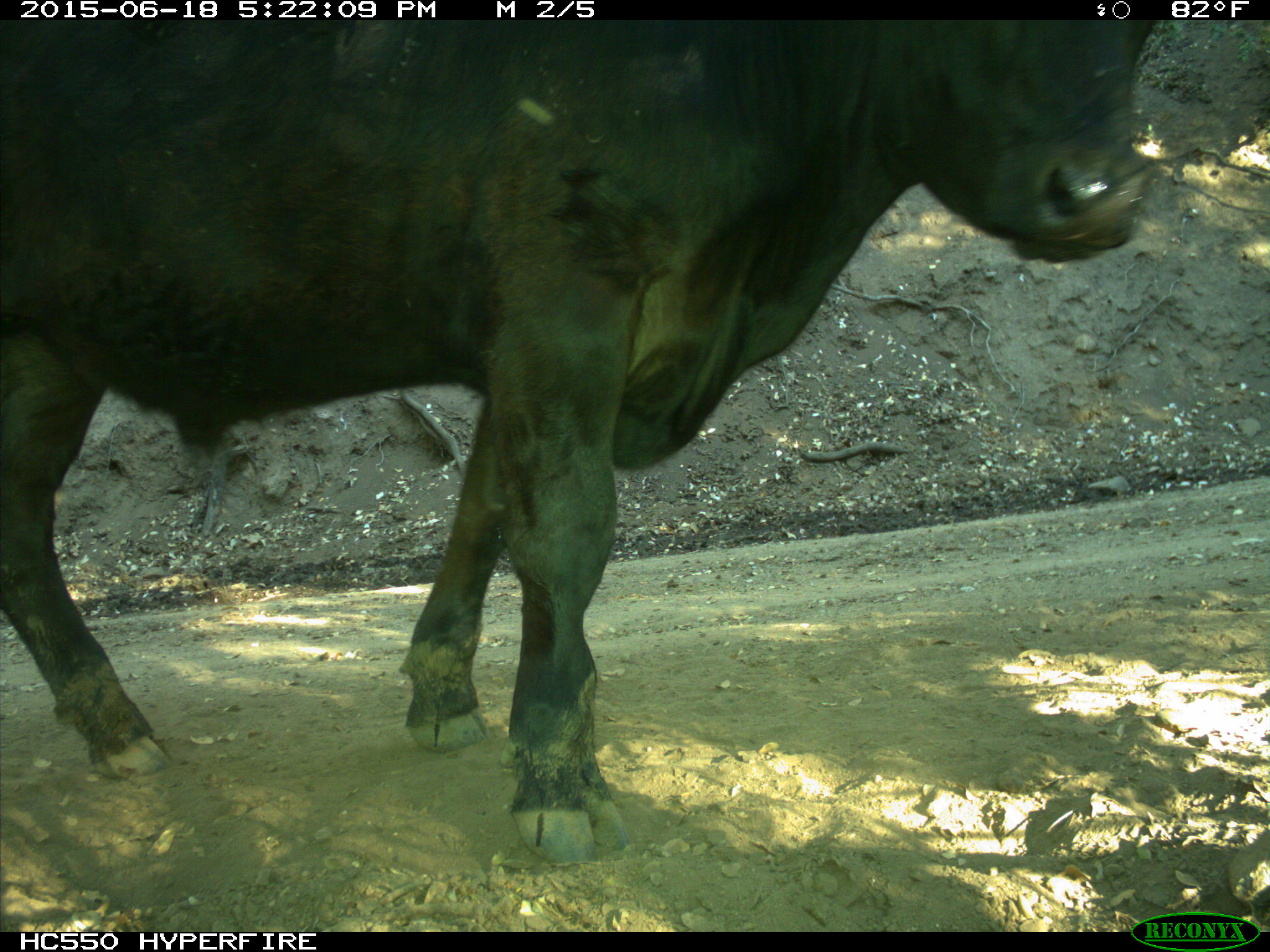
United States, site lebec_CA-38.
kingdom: Animalia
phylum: Chordata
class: Mammalia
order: Artiodactyla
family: Bovidae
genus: Bos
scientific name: Bos taurus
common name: domestic cow